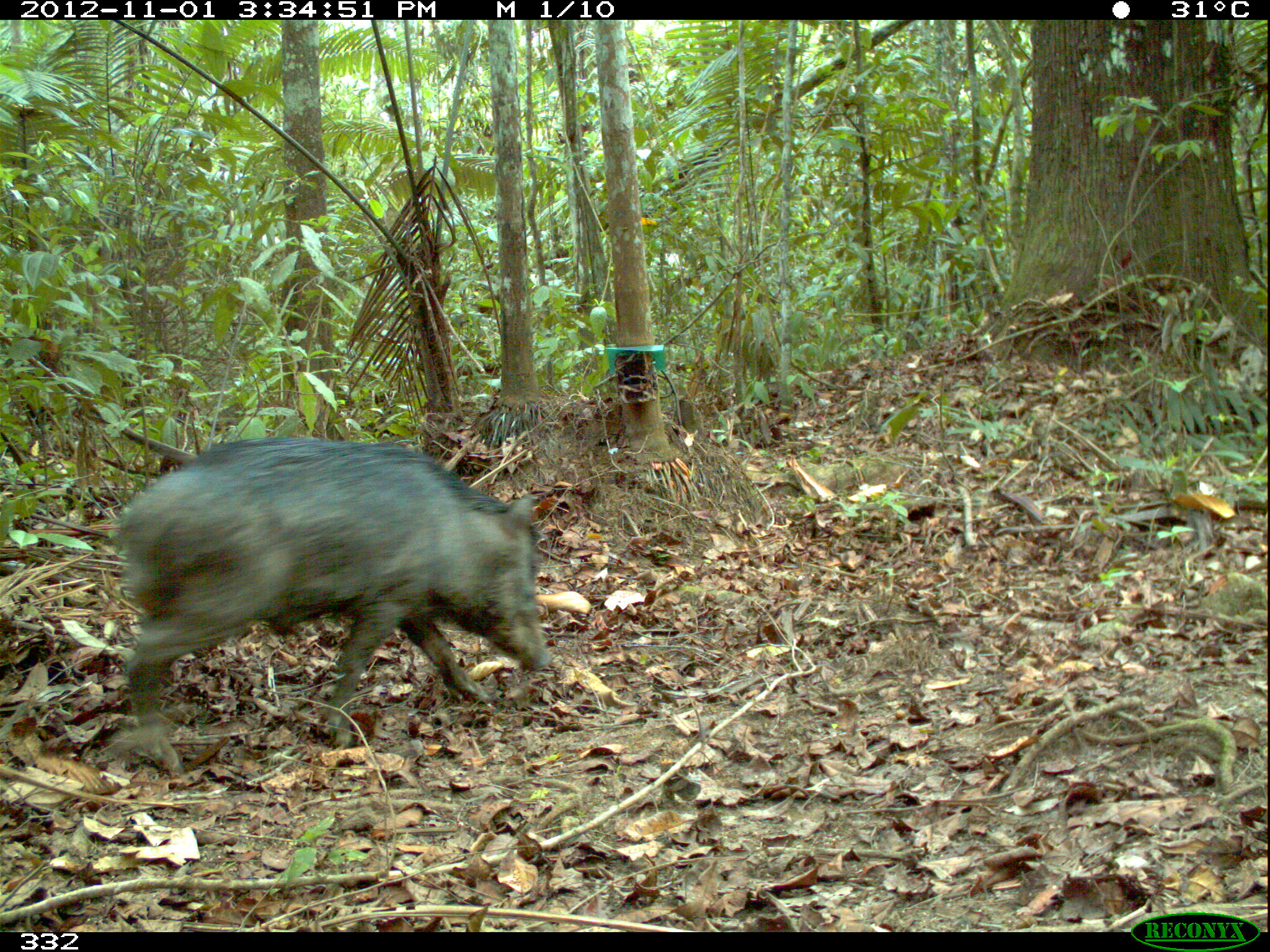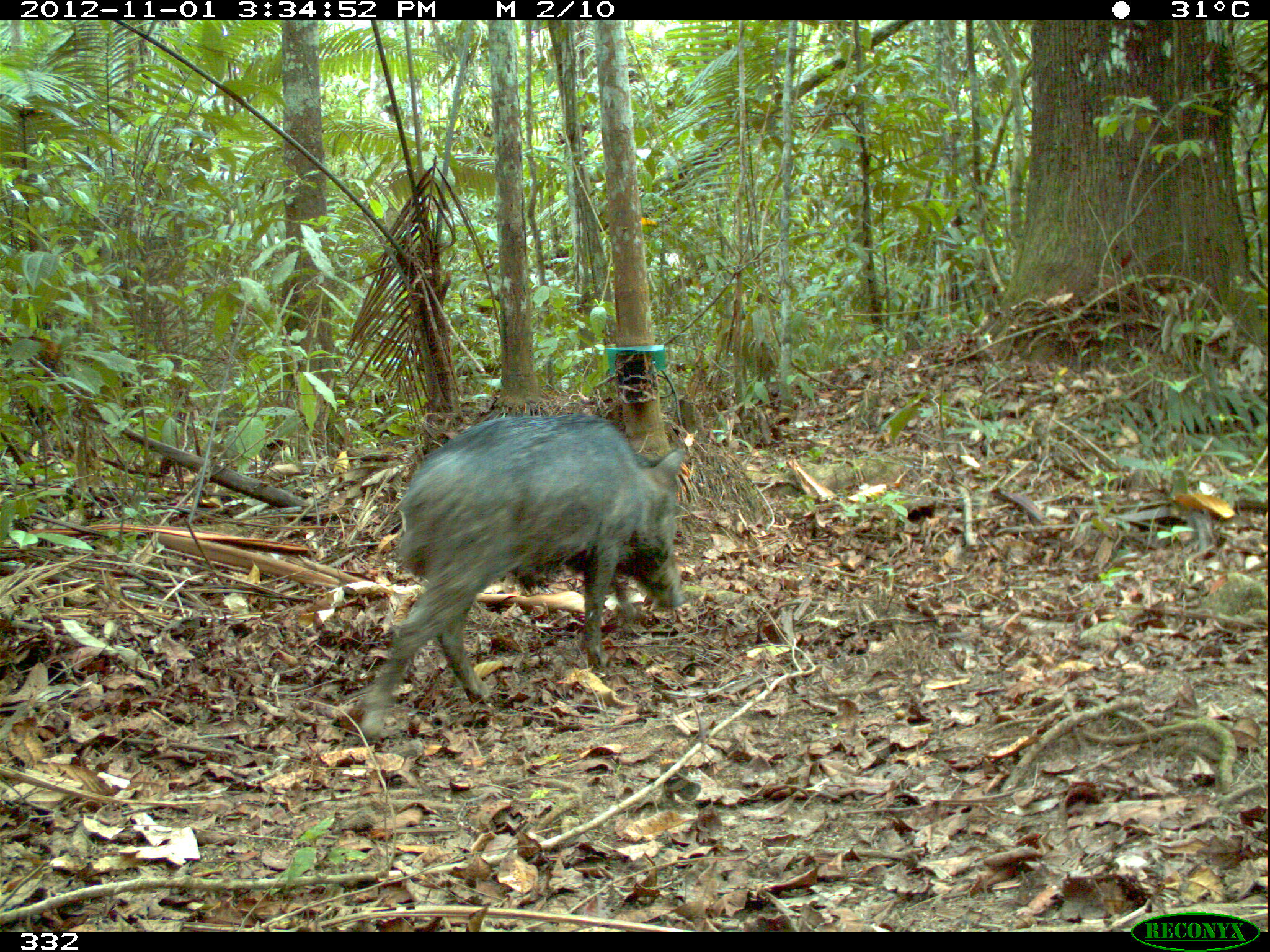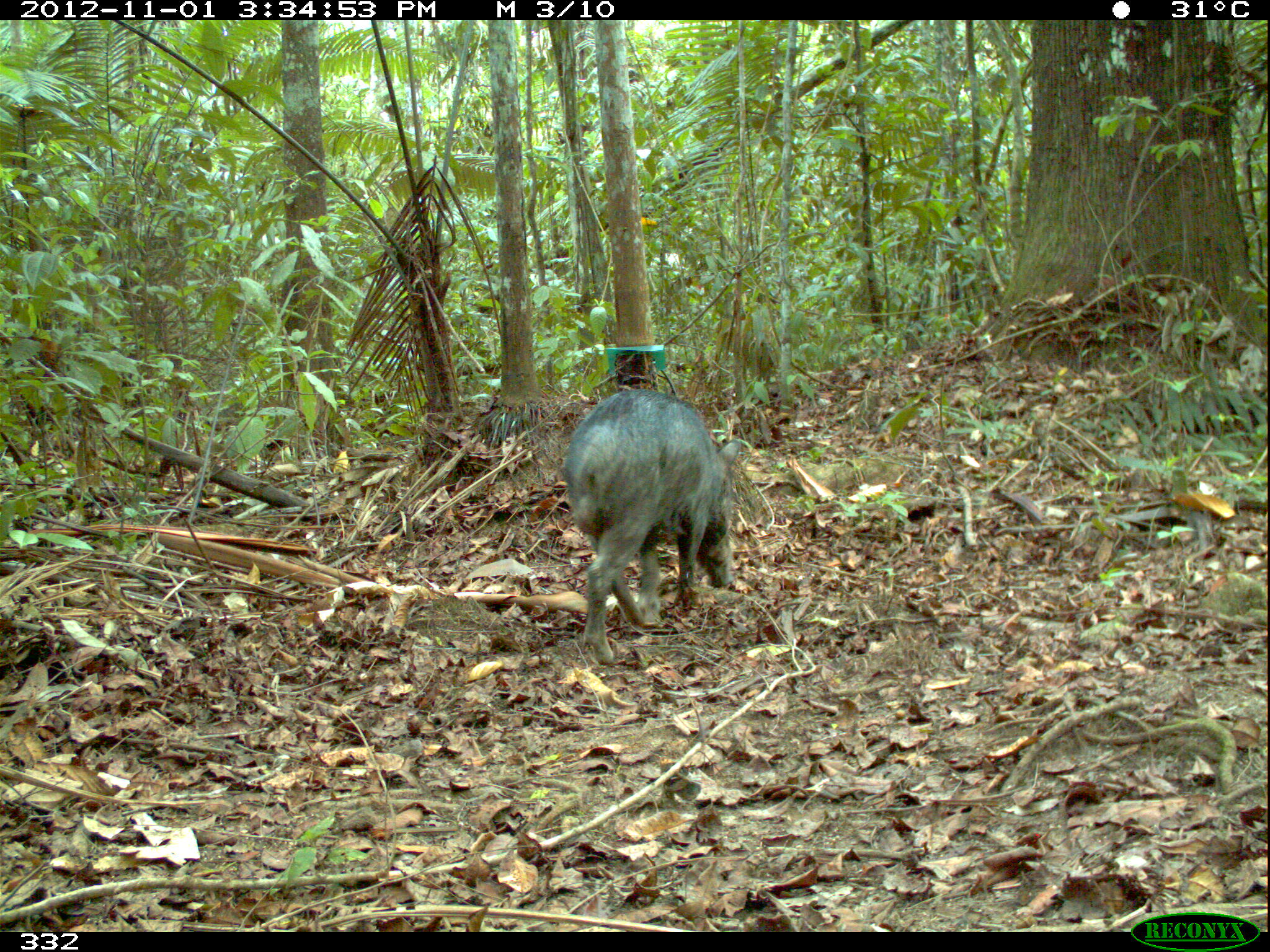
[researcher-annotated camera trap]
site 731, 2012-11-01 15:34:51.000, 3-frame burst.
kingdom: Animalia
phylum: Chordata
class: Mammalia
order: Artiodactyla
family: Tayassuidae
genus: Tayassu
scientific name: Tayassu pecari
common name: white-lipped peccary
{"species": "Tayassu pecari (white-lipped peccary)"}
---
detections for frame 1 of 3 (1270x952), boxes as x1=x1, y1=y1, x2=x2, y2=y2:
tayassu pecari: x1=108, y1=435, x2=553, y2=775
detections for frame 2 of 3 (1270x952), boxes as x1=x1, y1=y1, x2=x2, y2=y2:
tayassu pecari: x1=355, y1=410, x2=687, y2=741